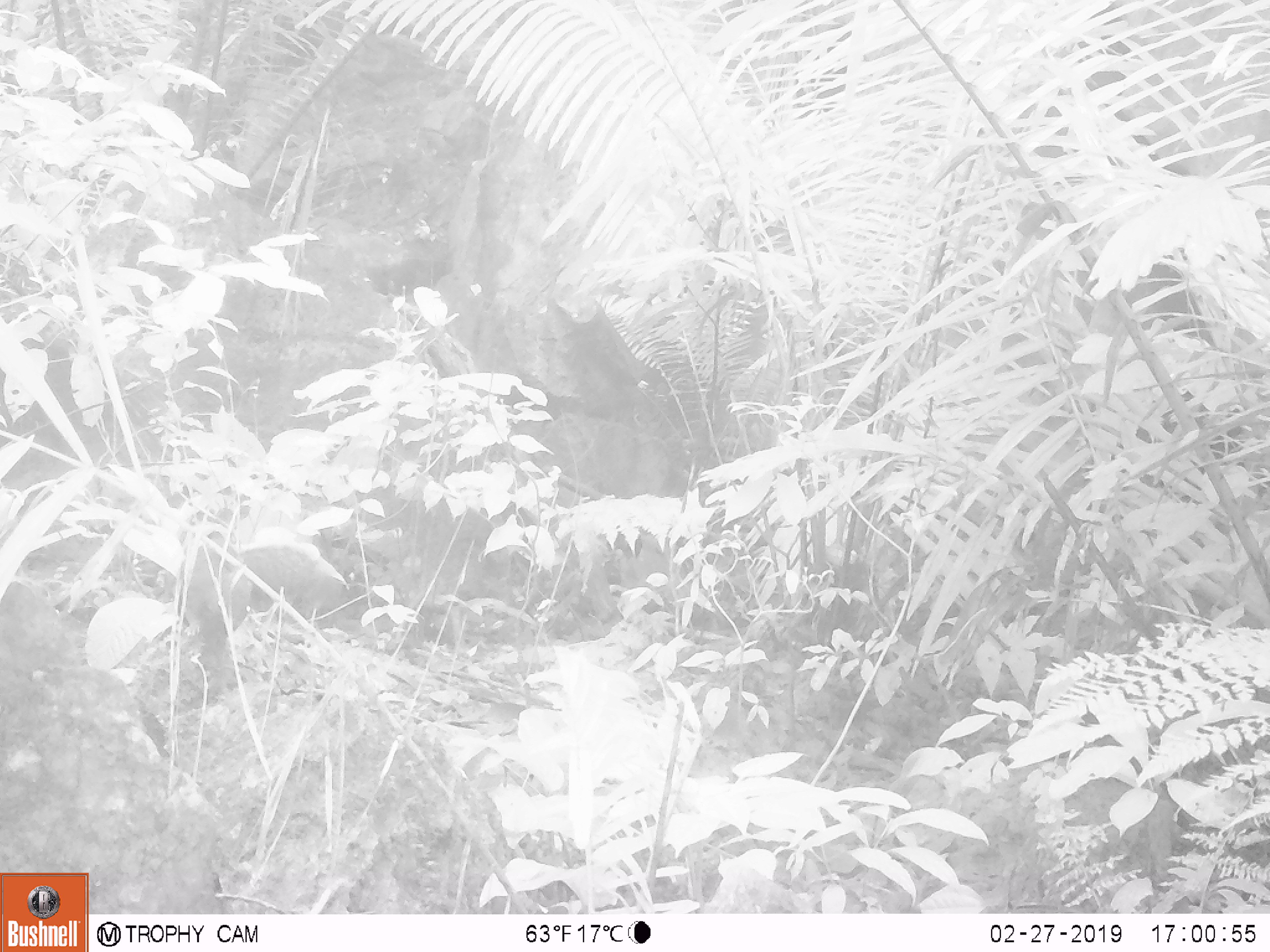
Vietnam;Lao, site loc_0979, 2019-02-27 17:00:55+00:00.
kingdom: Animalia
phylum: Chordata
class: Mammalia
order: Rodentia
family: Sciuridae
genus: Sciurus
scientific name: Sciurus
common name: squirrel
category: unidentified squirrel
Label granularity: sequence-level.